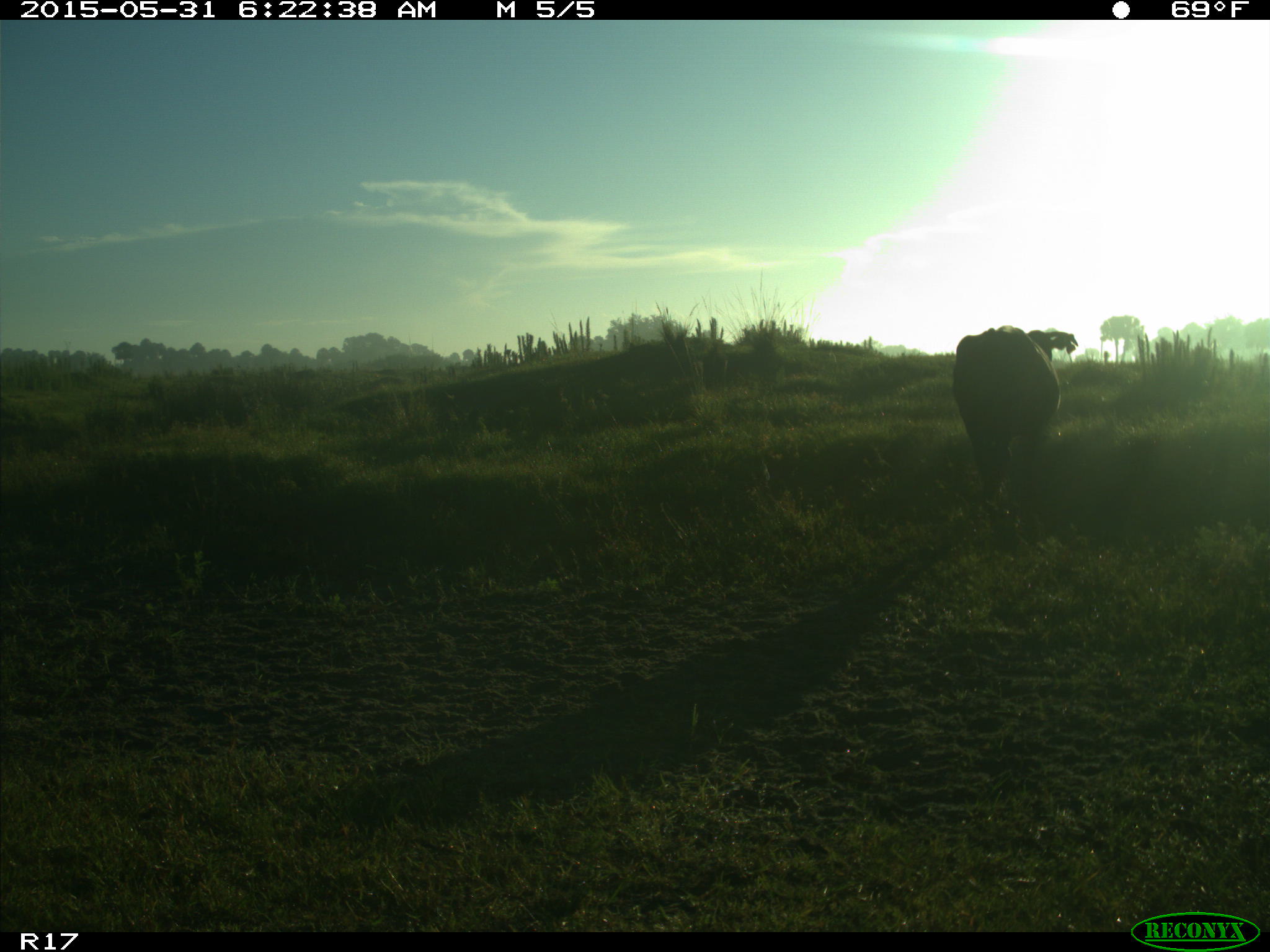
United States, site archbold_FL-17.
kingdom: Animalia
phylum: Chordata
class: Mammalia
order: Artiodactyla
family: Bovidae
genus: Bos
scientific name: Bos taurus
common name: domestic cow